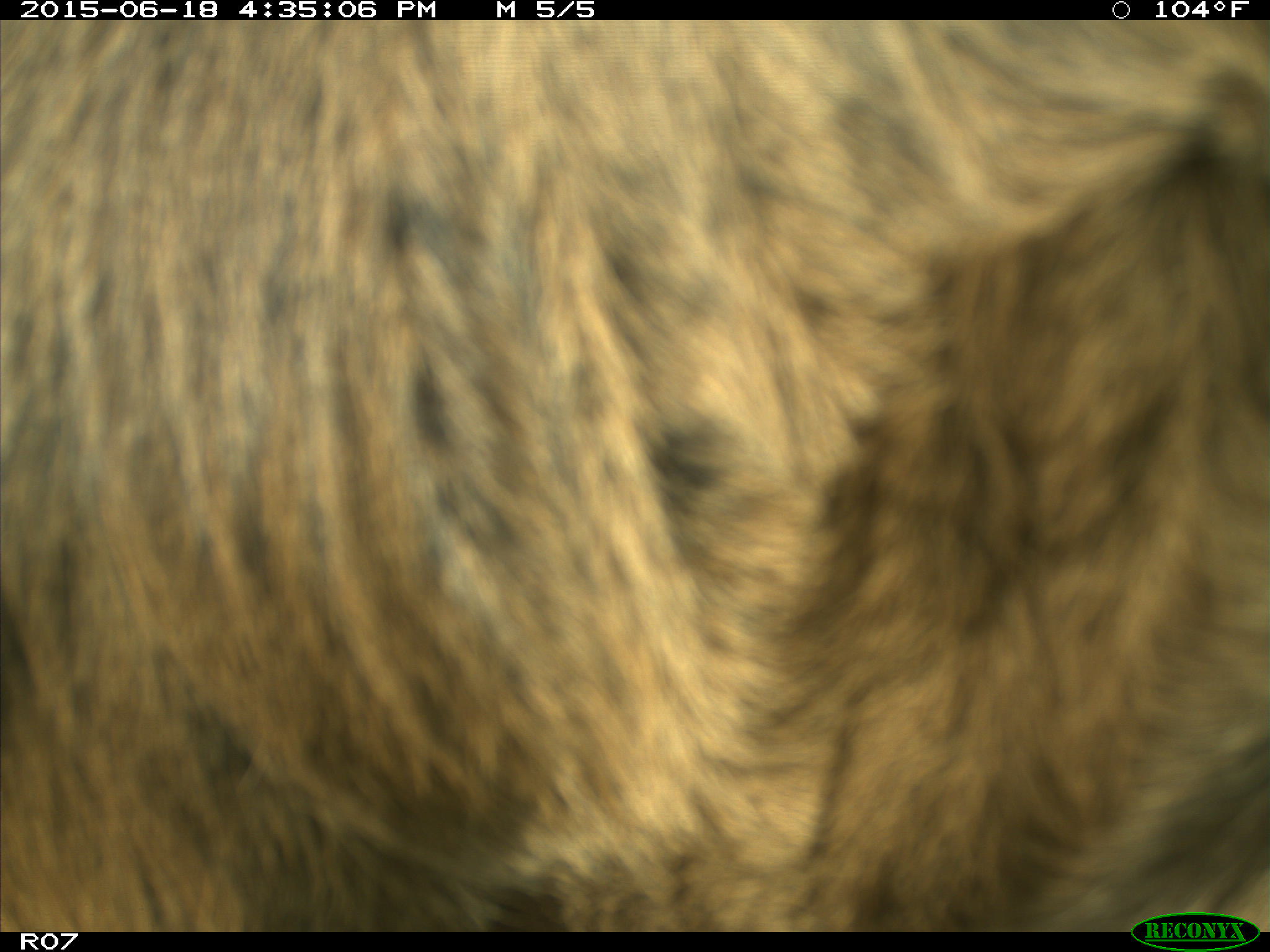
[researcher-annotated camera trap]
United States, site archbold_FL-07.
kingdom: Animalia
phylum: Chordata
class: Mammalia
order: Artiodactyla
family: Bovidae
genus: Bos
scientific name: Bos taurus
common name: domestic cow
Bos taurus (domestic cow).